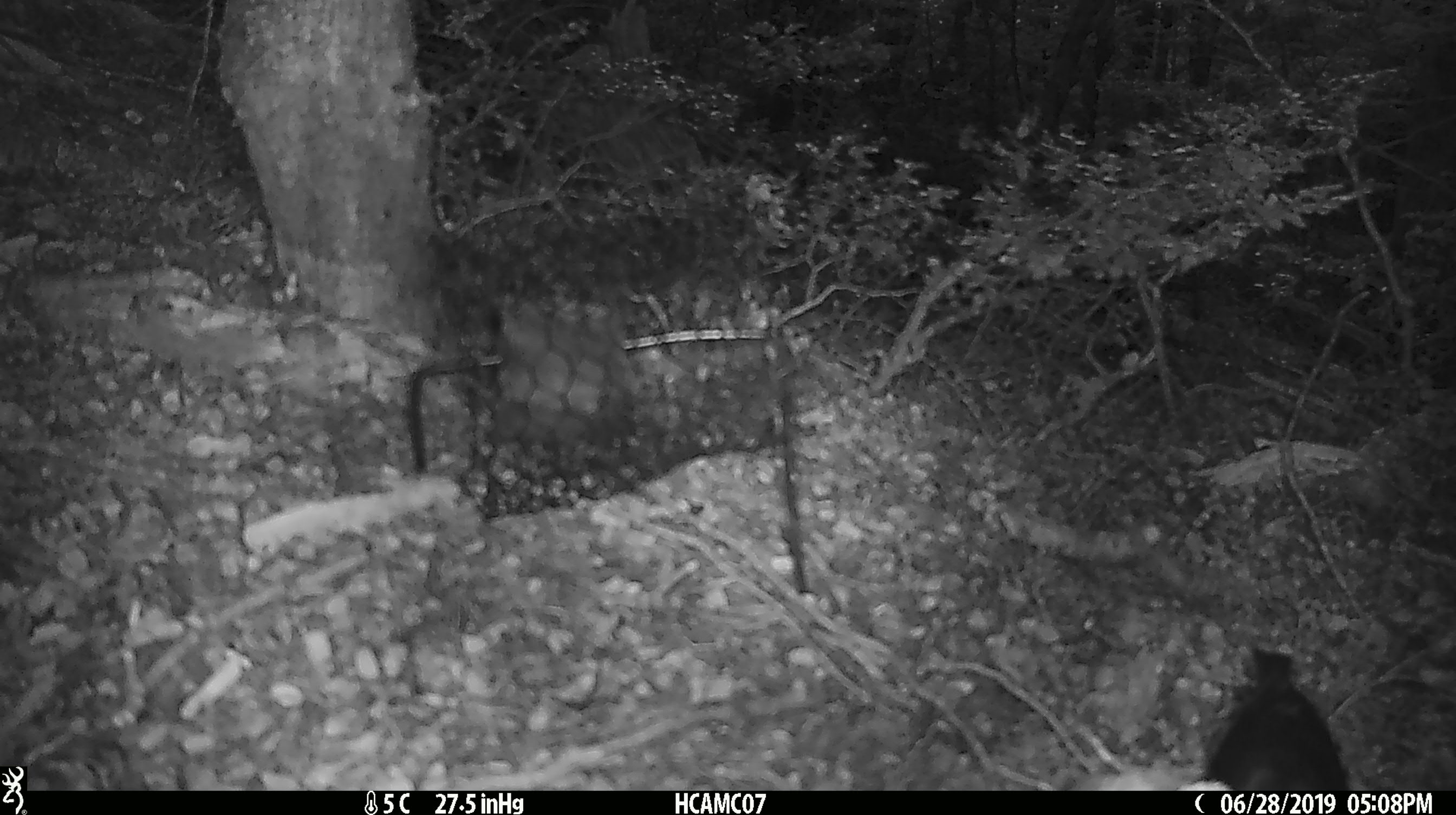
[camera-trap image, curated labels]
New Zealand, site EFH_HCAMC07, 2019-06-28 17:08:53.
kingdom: Animalia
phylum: Chordata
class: Aves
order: Passeriformes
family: Petroicidae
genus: Petroica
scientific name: Petroica australis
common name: new zealand robin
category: robin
Robin (new zealand robin) (Petroica australis).